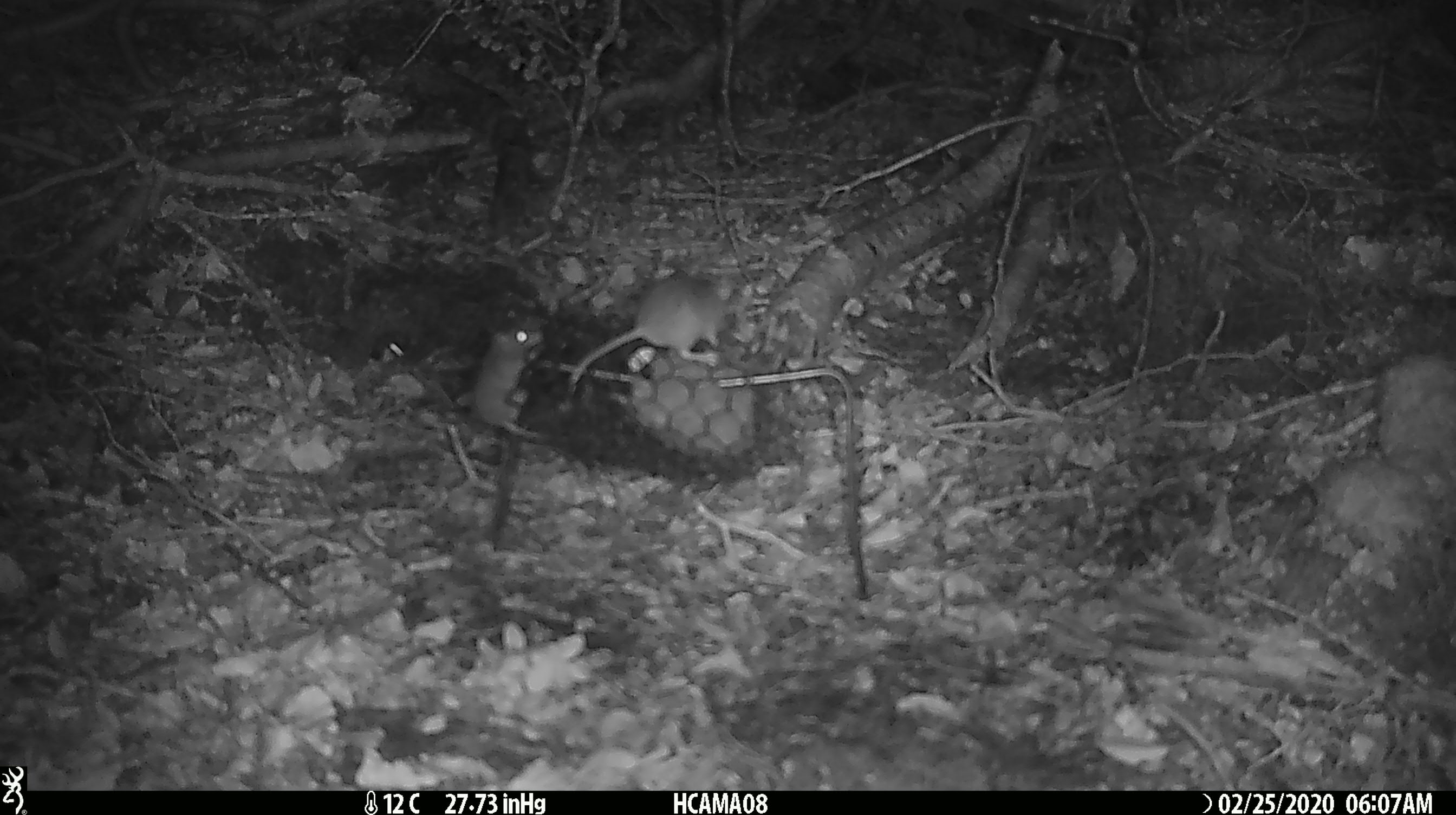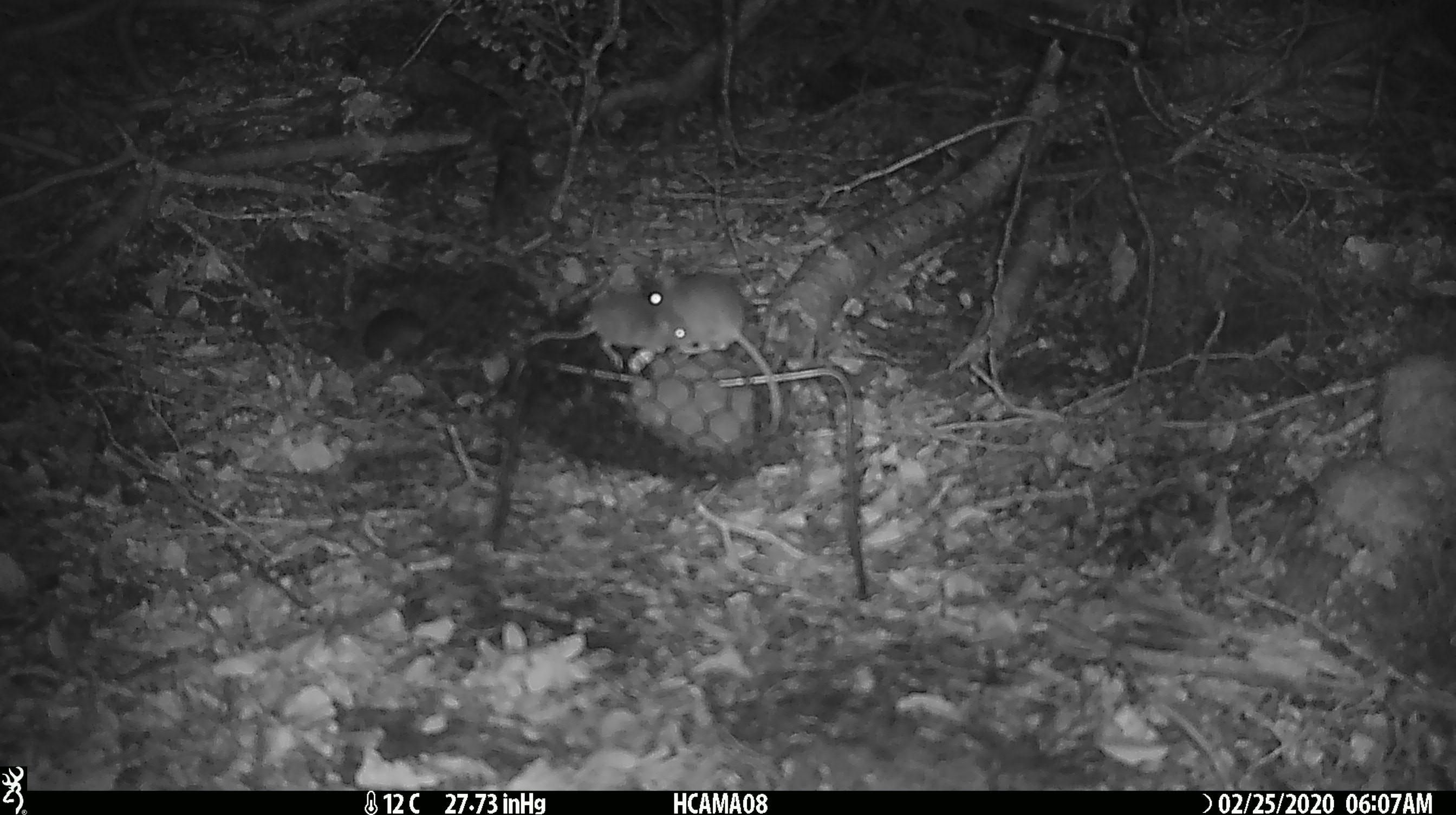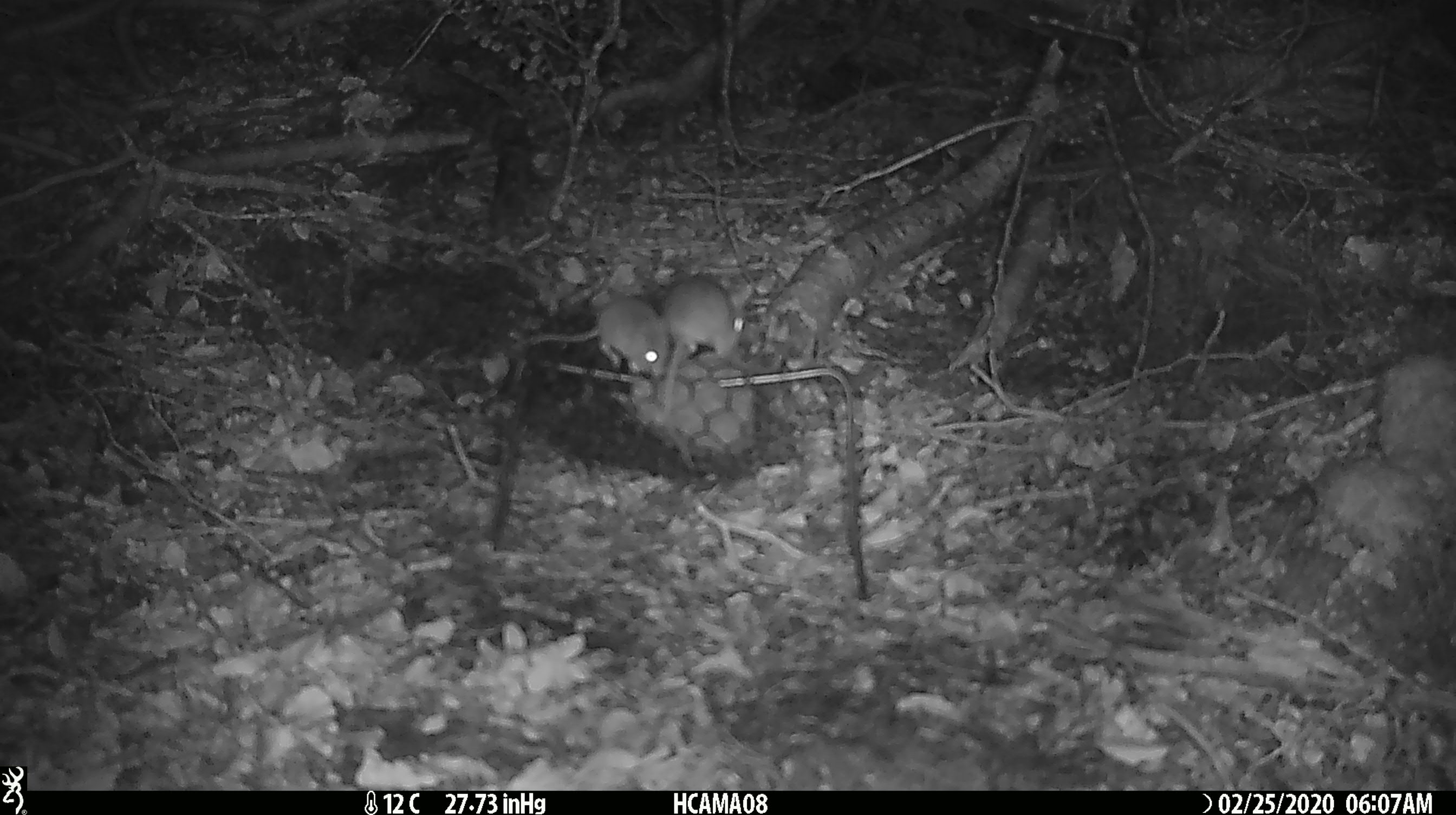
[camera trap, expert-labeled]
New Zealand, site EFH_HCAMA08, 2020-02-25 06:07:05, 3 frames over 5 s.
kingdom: Animalia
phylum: Chordata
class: Mammalia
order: Rodentia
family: Muridae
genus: Mus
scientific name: Mus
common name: mouse